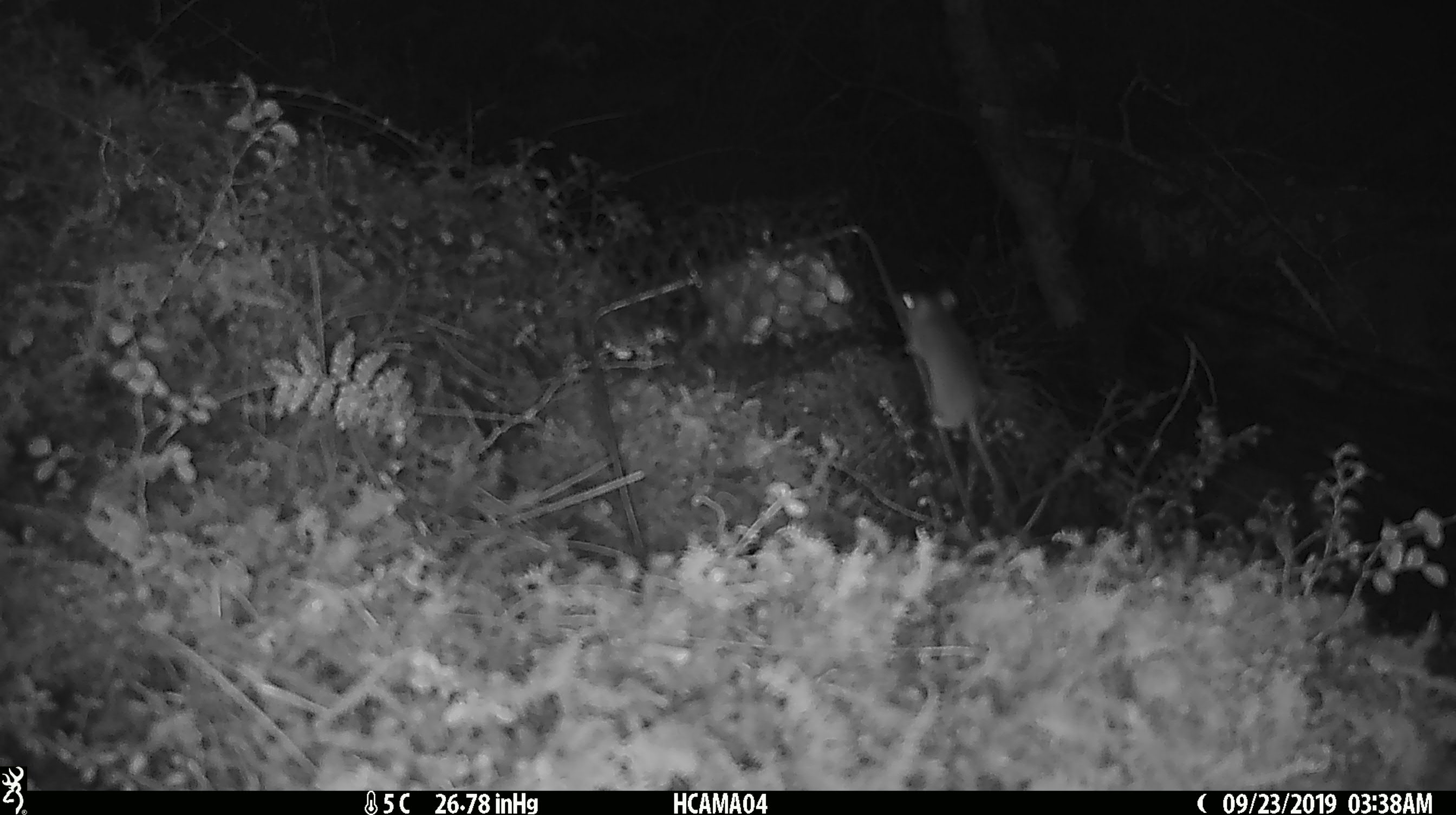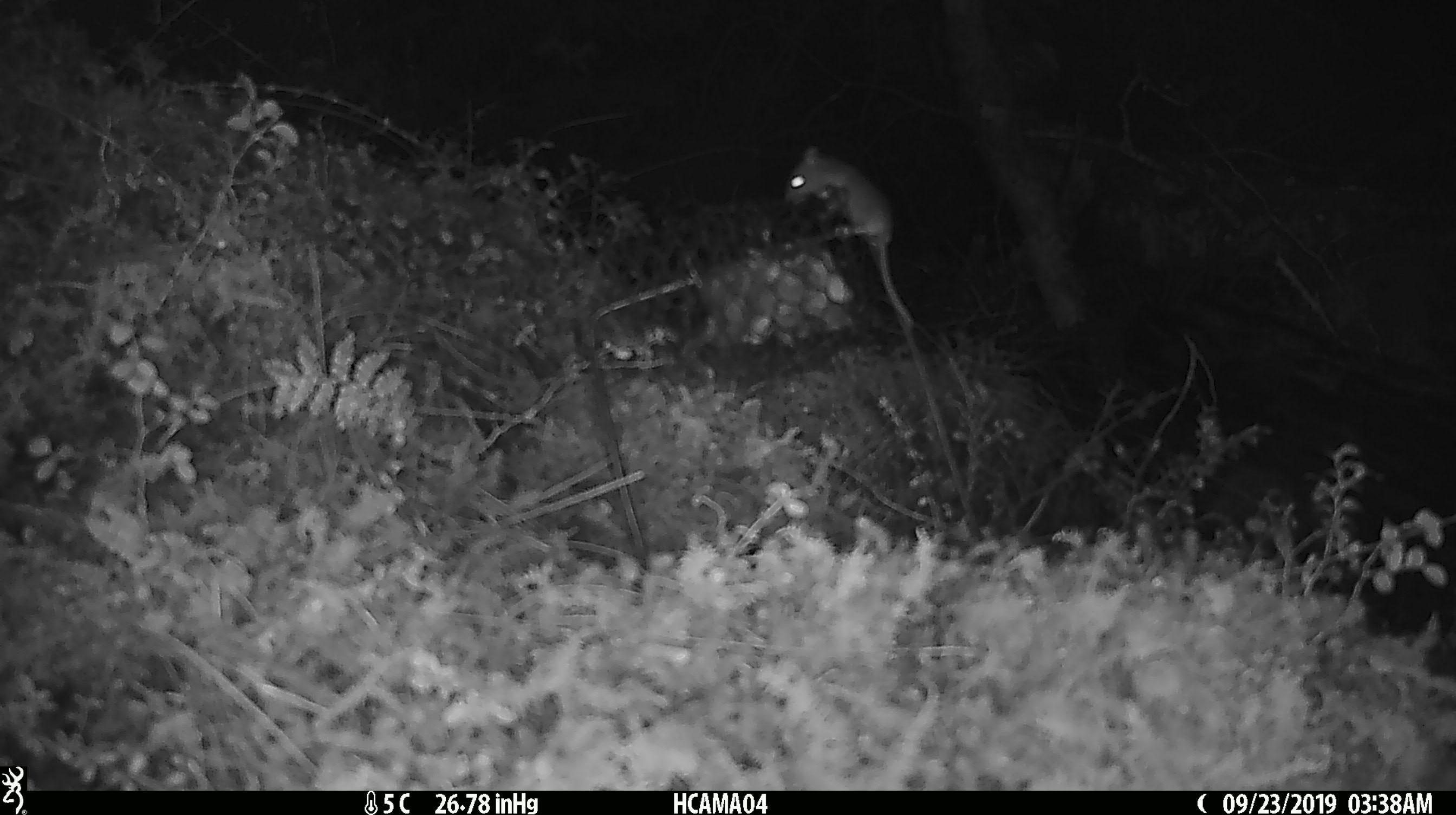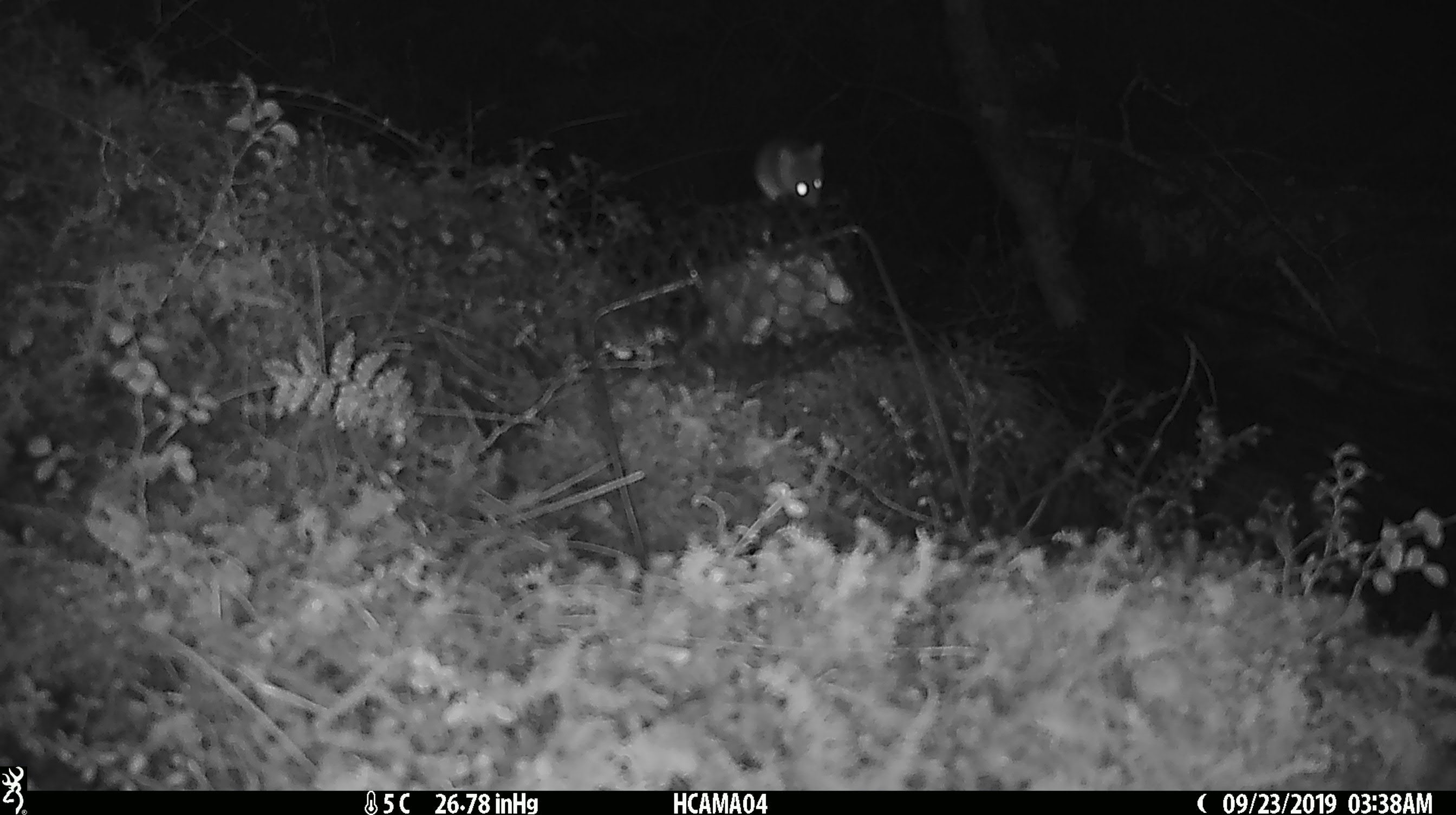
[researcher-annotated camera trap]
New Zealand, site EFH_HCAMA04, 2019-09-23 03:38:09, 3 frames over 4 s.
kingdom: Animalia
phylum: Chordata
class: Mammalia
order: Rodentia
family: Muridae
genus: Mus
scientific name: Mus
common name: mouse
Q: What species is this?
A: Mouse (Mus).